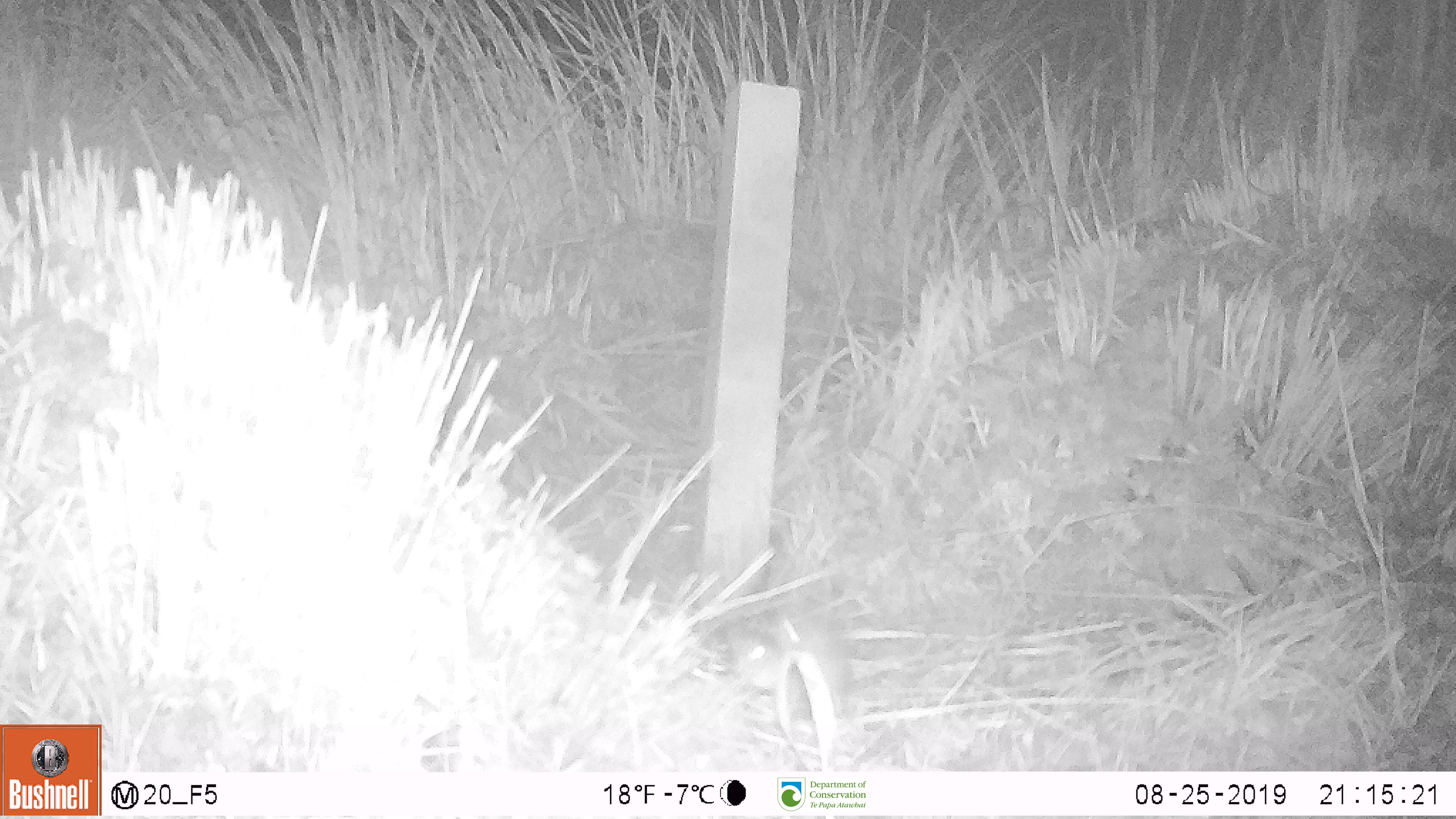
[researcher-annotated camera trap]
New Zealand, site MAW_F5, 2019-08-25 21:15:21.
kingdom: Animalia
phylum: Chordata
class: Mammalia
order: Rodentia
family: Muridae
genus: Mus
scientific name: Mus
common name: mouse